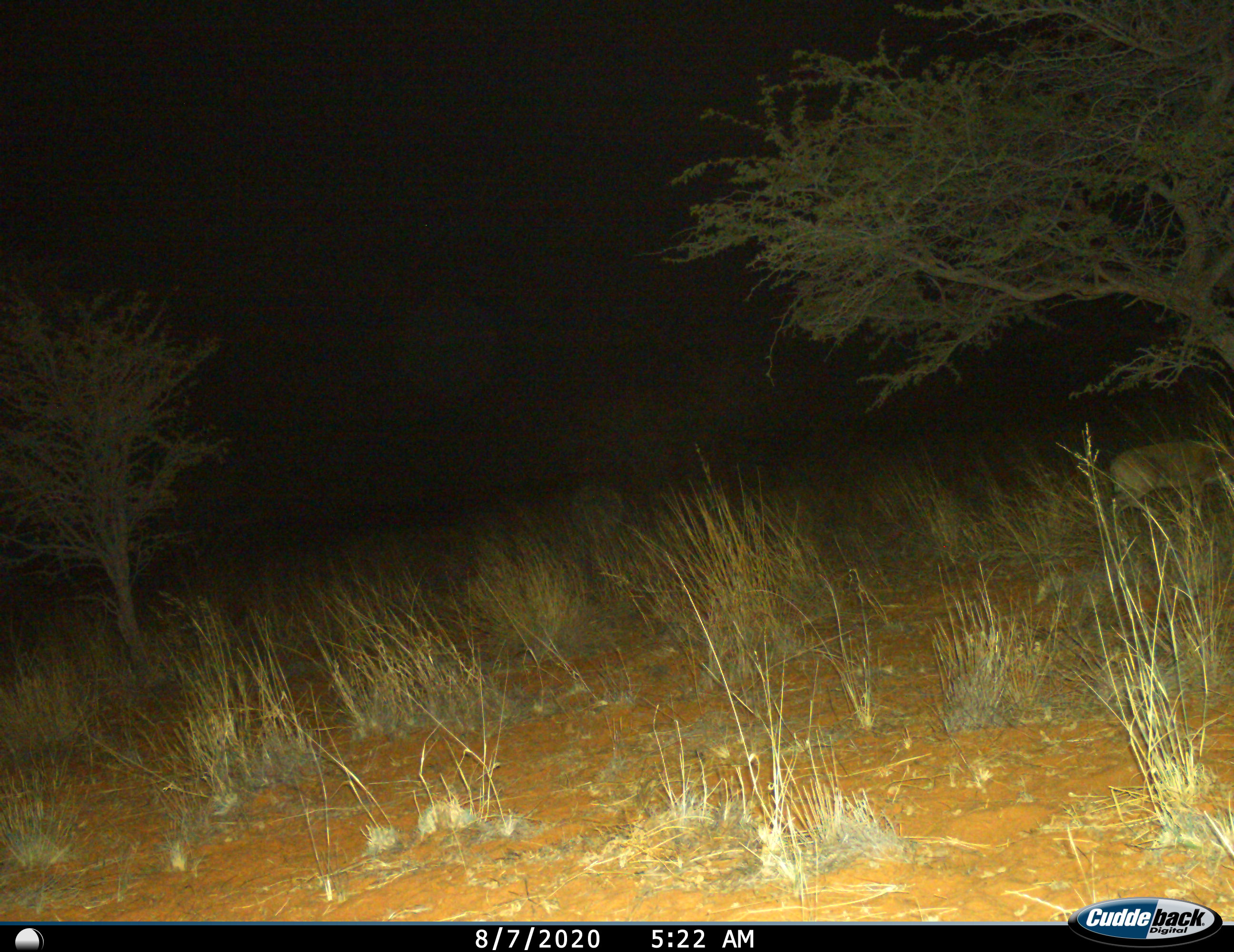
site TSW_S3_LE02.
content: unidentified animal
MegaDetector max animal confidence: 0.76